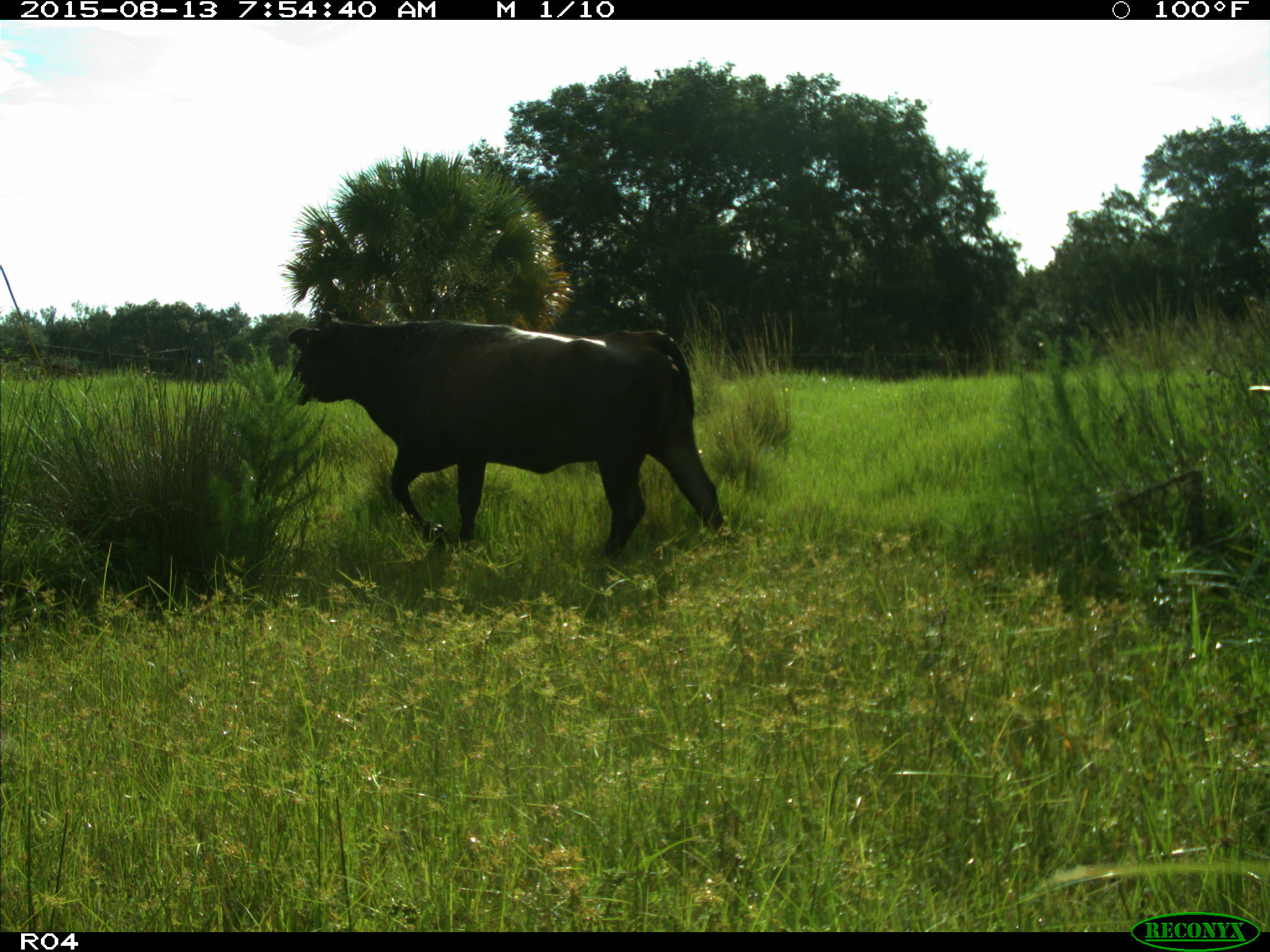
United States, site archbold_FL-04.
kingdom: Animalia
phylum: Chordata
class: Mammalia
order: Artiodactyla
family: Bovidae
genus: Bos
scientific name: Bos taurus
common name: domestic cow